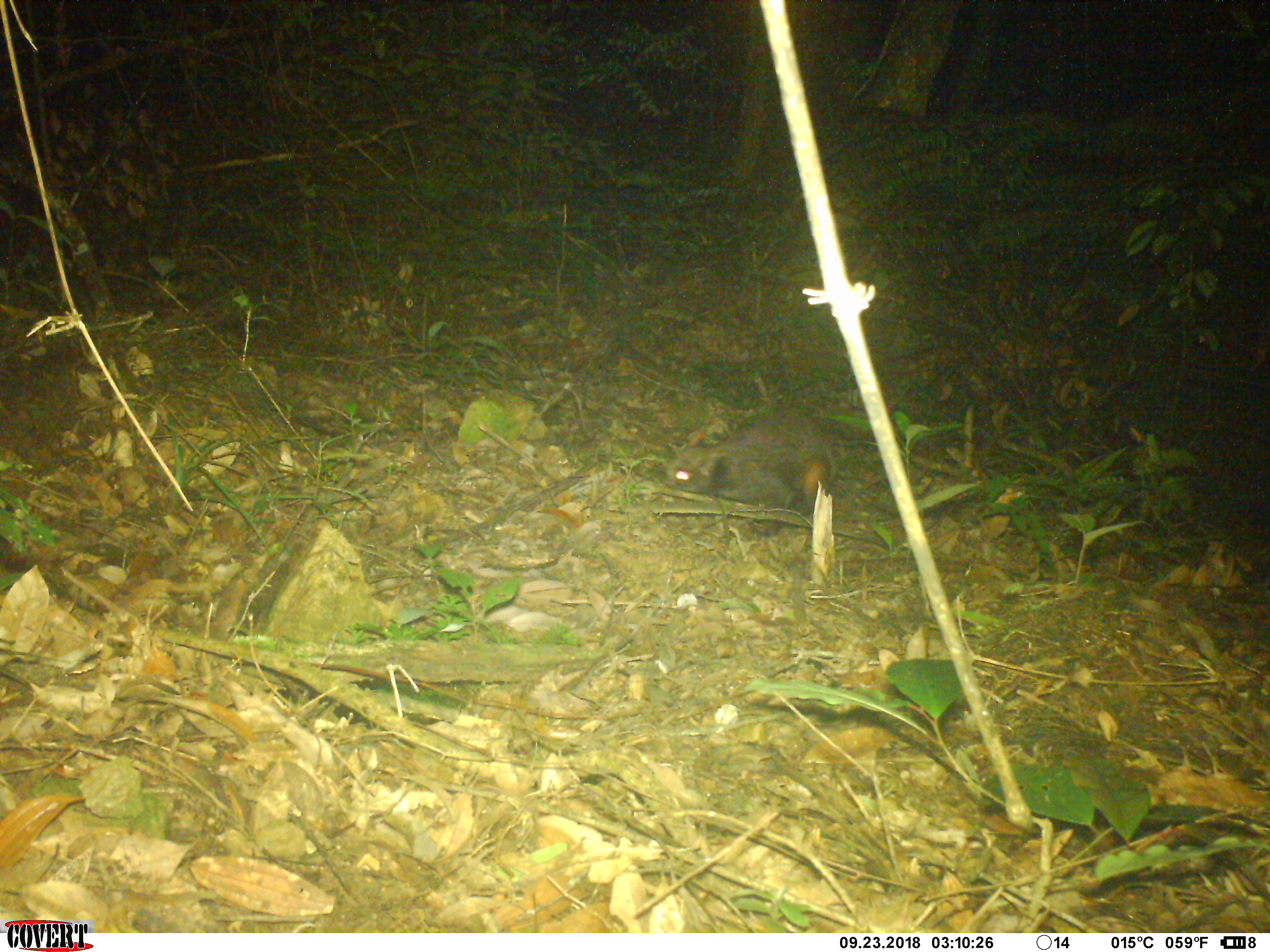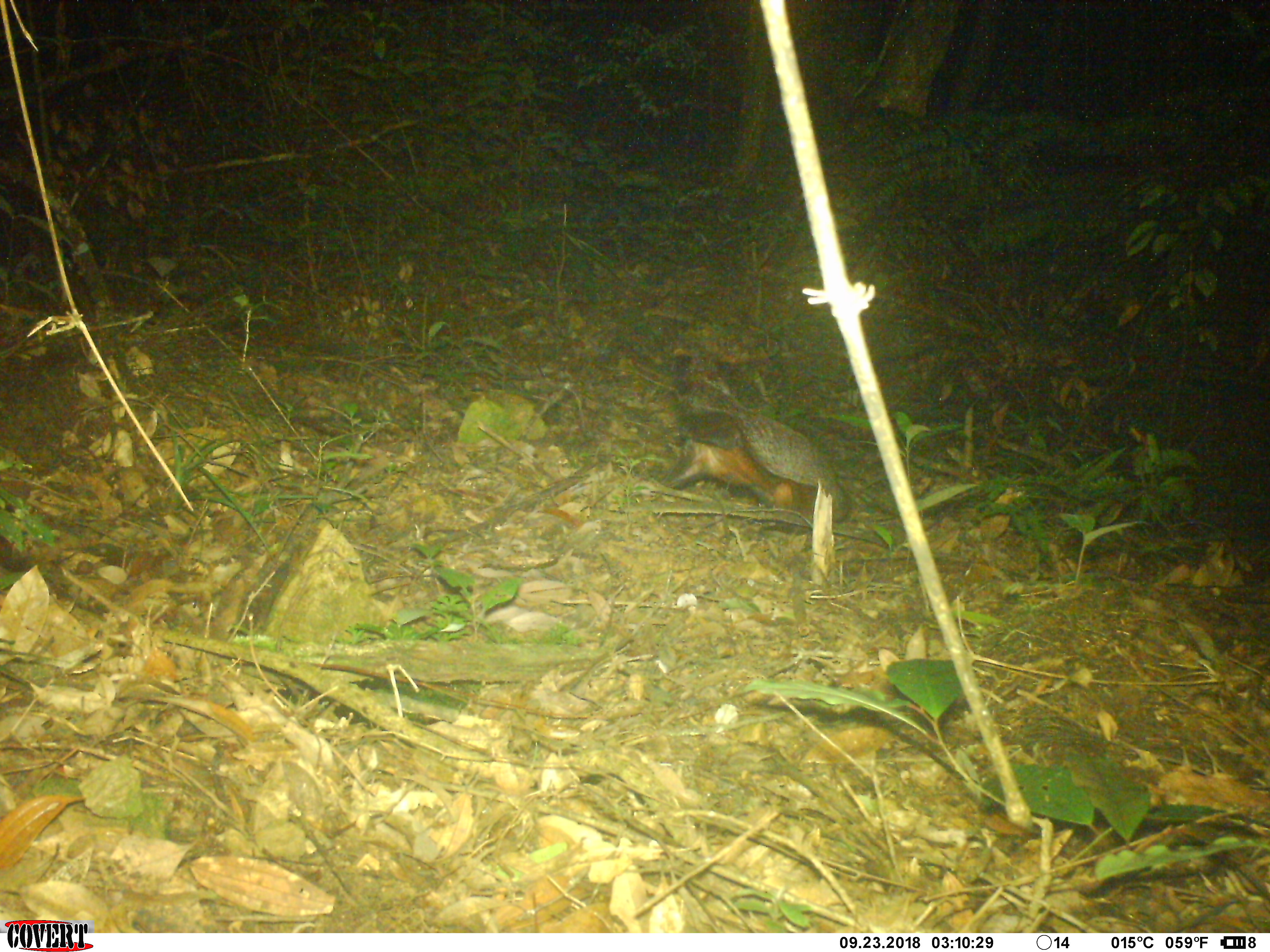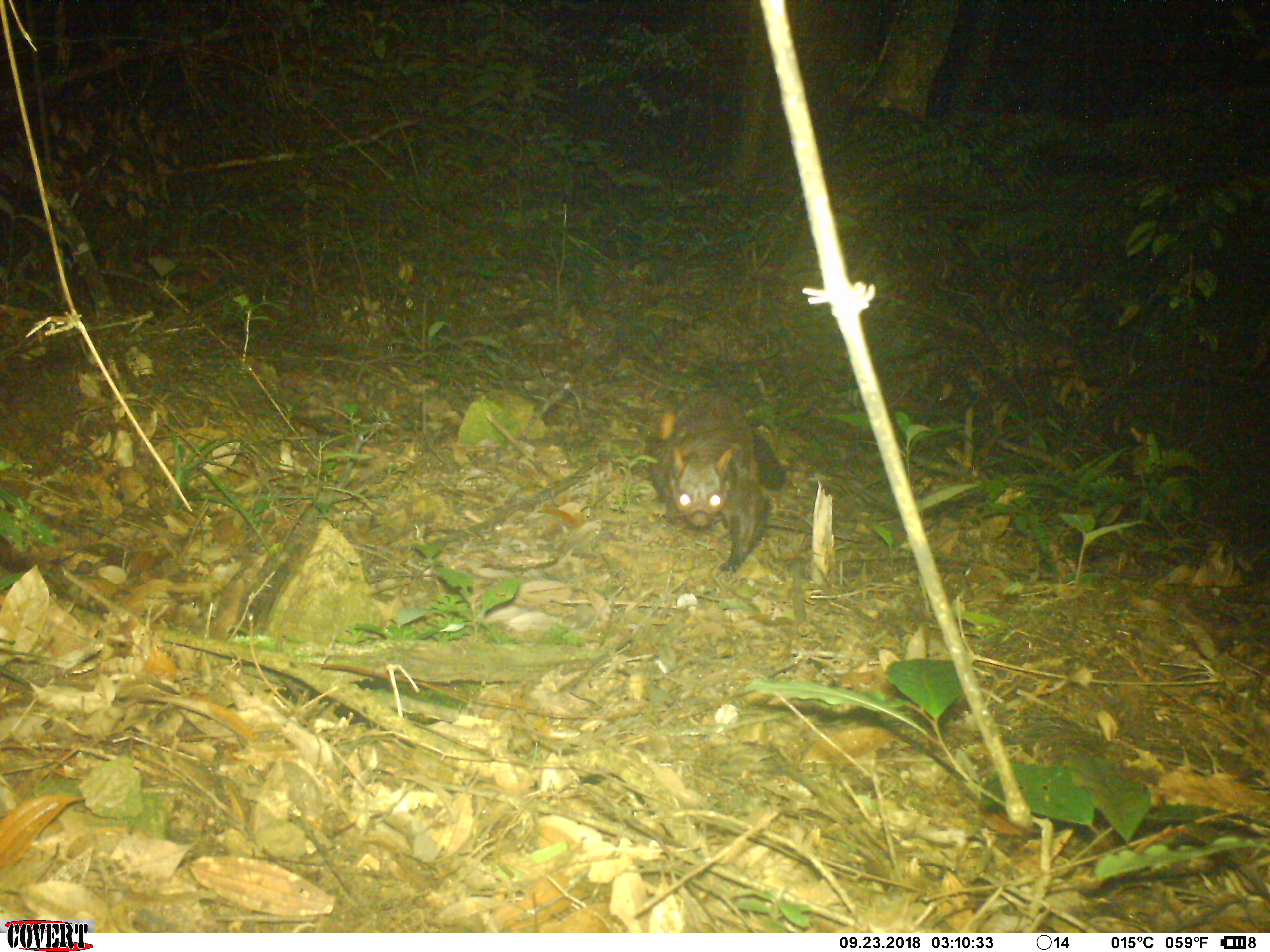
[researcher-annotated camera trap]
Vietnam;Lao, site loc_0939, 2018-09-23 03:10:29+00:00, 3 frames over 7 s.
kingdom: Animalia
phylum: Chordata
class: Mammalia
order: Rodentia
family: Sciuridae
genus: Petaurista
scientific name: Petaurista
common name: giant flying squirrel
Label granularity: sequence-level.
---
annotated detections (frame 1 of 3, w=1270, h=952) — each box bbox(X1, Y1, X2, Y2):
giant flying squirrel: bbox(666, 417, 880, 537)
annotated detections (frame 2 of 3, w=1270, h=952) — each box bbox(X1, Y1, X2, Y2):
giant flying squirrel: bbox(650, 340, 848, 553)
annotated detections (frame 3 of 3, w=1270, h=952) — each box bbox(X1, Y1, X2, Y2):
giant flying squirrel: bbox(647, 392, 787, 573)